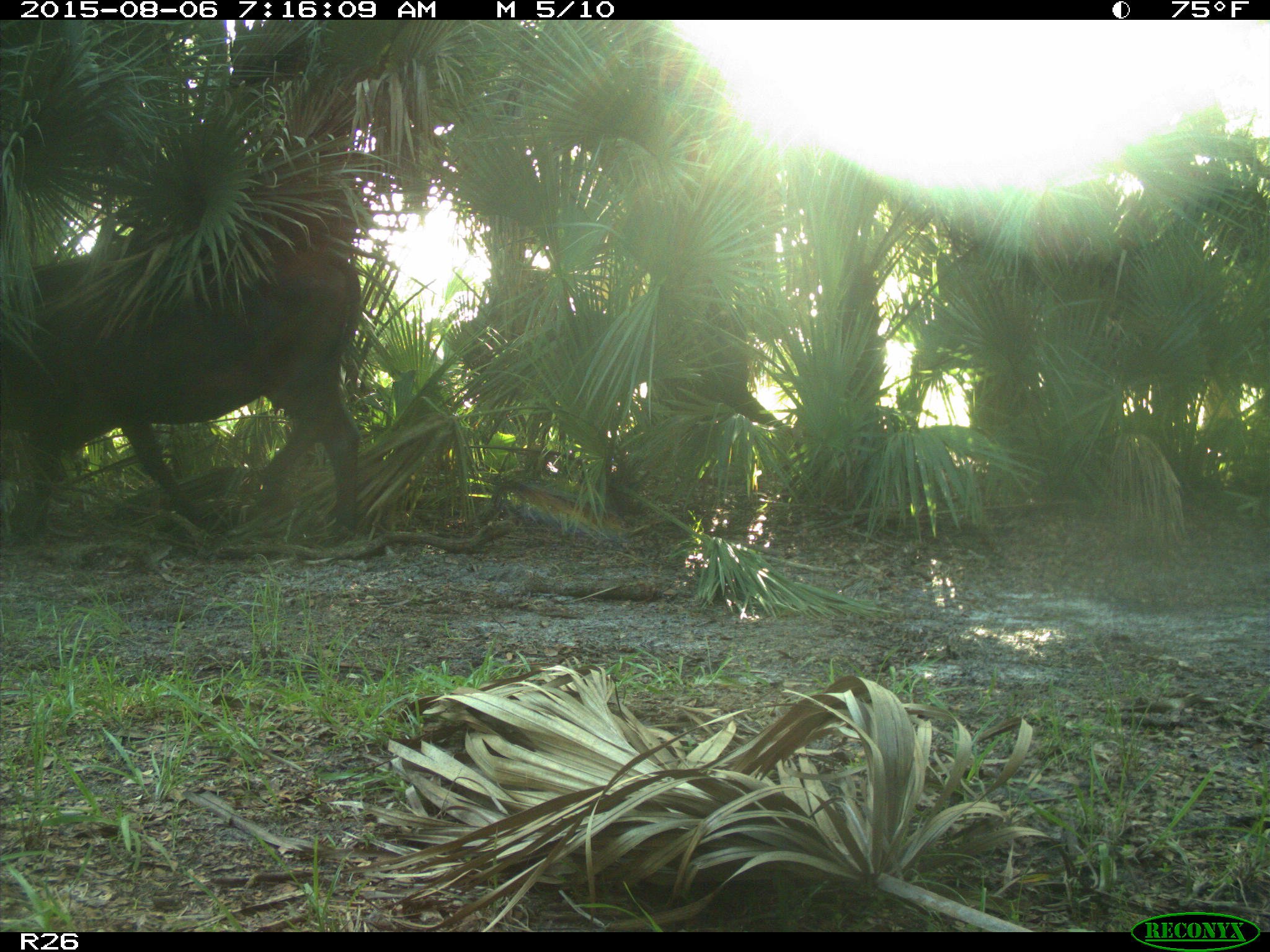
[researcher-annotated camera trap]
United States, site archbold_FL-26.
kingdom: Animalia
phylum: Chordata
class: Mammalia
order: Artiodactyla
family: Bovidae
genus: Bos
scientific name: Bos taurus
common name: domestic cow